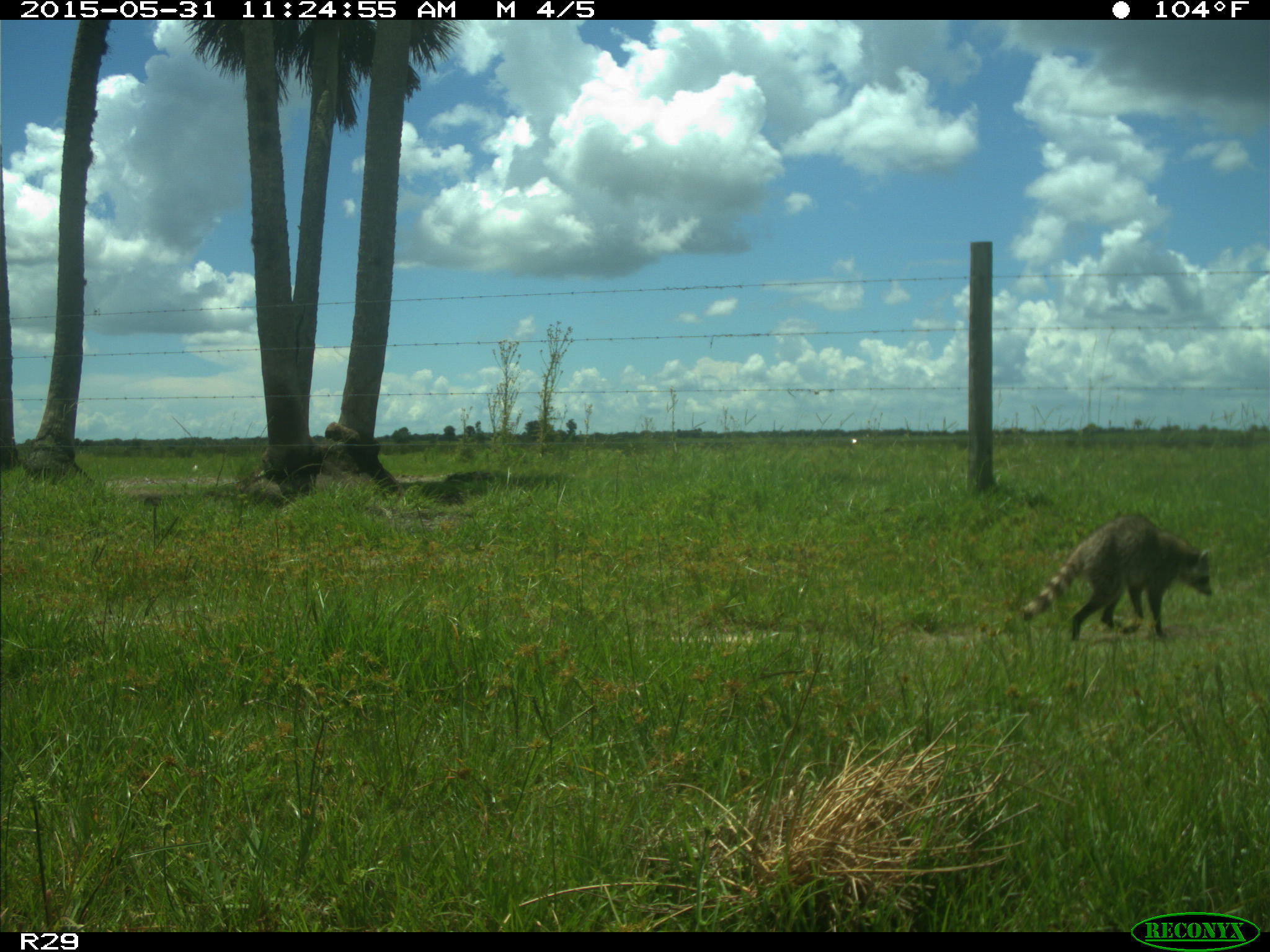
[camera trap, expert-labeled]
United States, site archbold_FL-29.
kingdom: Animalia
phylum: Chordata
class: Mammalia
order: Carnivora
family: Procyonidae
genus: Procyon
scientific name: Procyon lotor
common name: common raccoon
Procyon lotor (common raccoon).